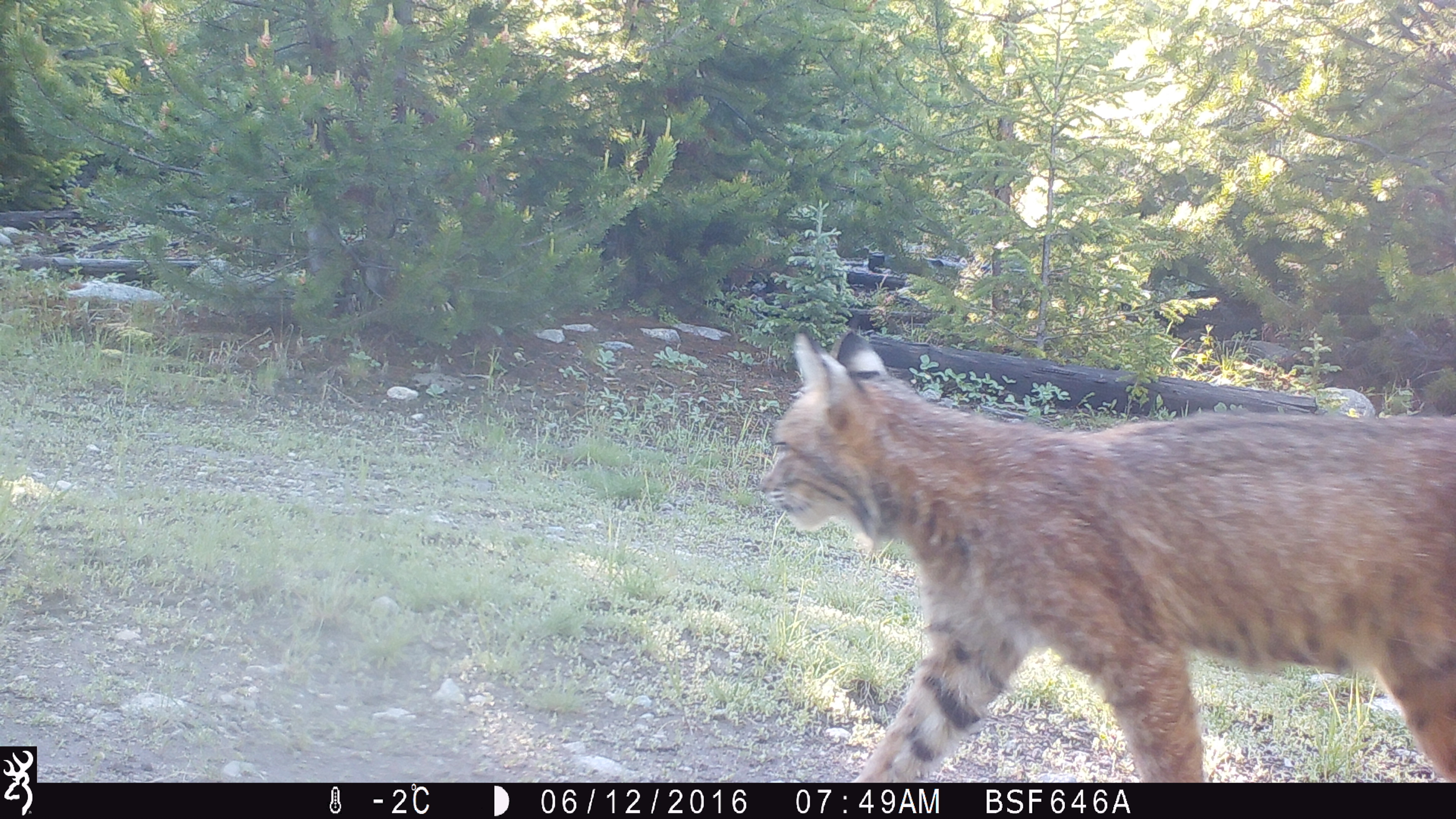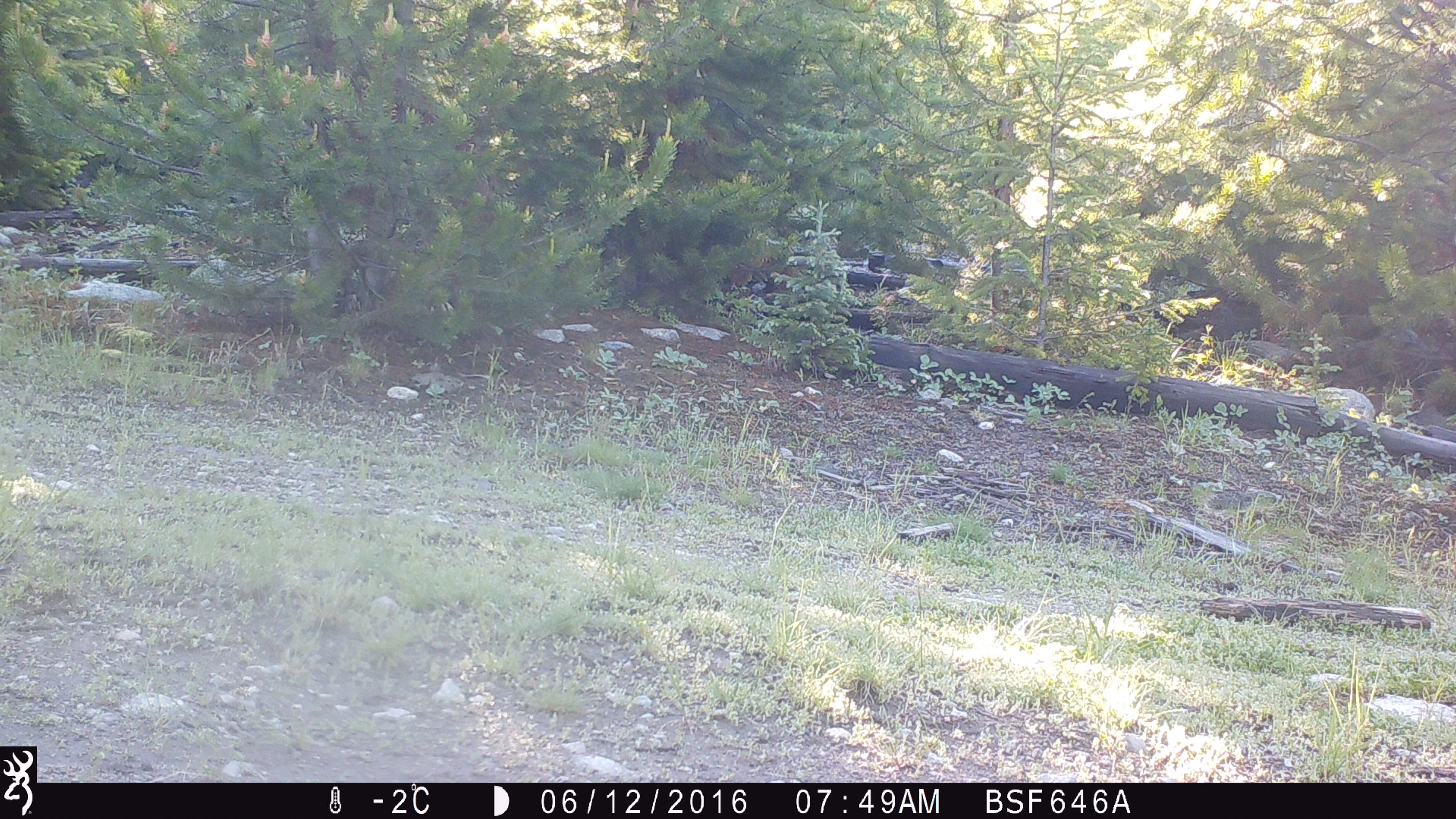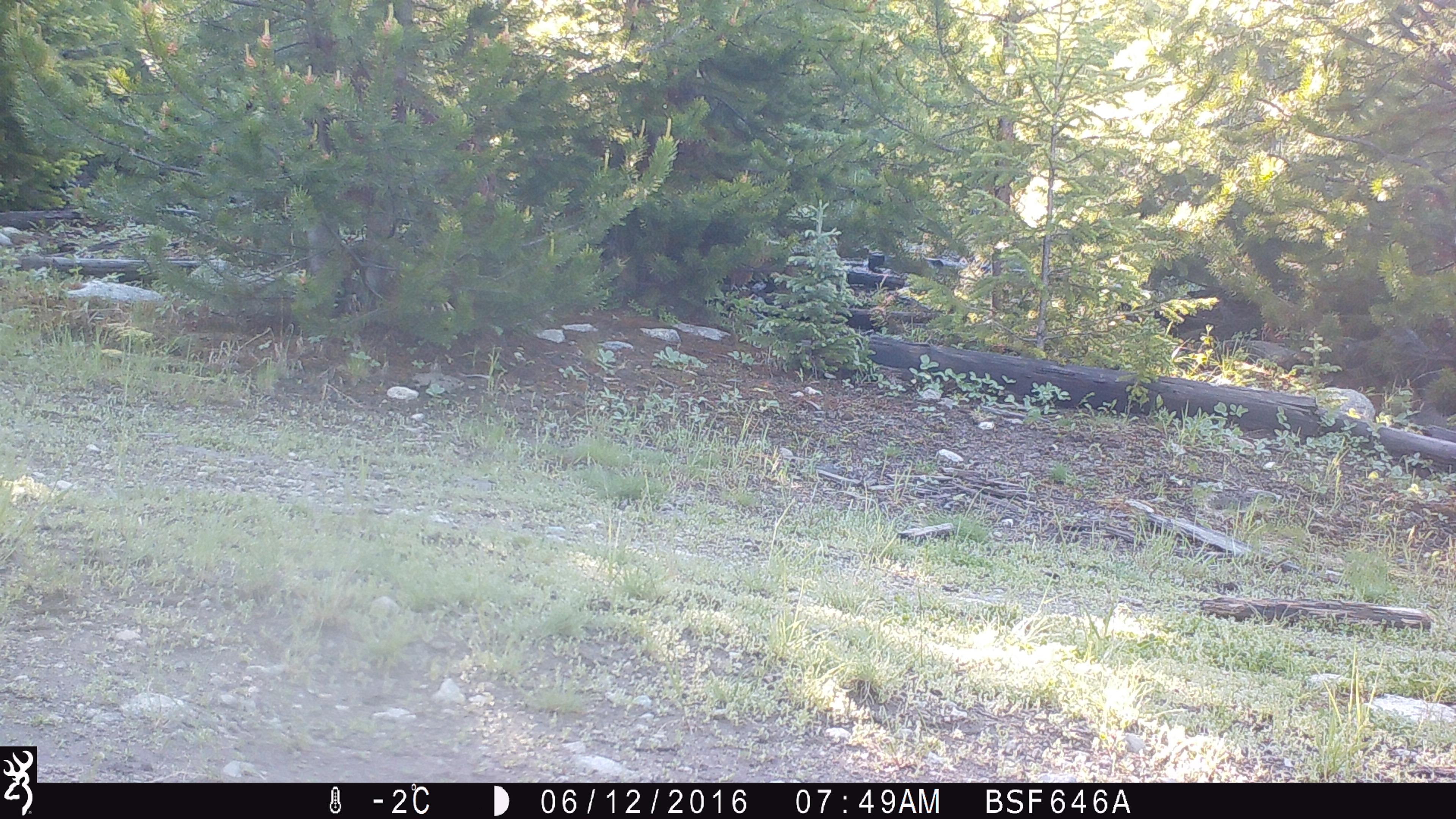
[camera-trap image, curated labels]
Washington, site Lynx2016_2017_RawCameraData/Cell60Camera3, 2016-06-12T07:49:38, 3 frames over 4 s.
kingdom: Animalia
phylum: Chordata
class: Mammalia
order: Carnivora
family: Felidae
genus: Lynx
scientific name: Lynx rufus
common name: bobcat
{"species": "Lynx rufus (bobcat)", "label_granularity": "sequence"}